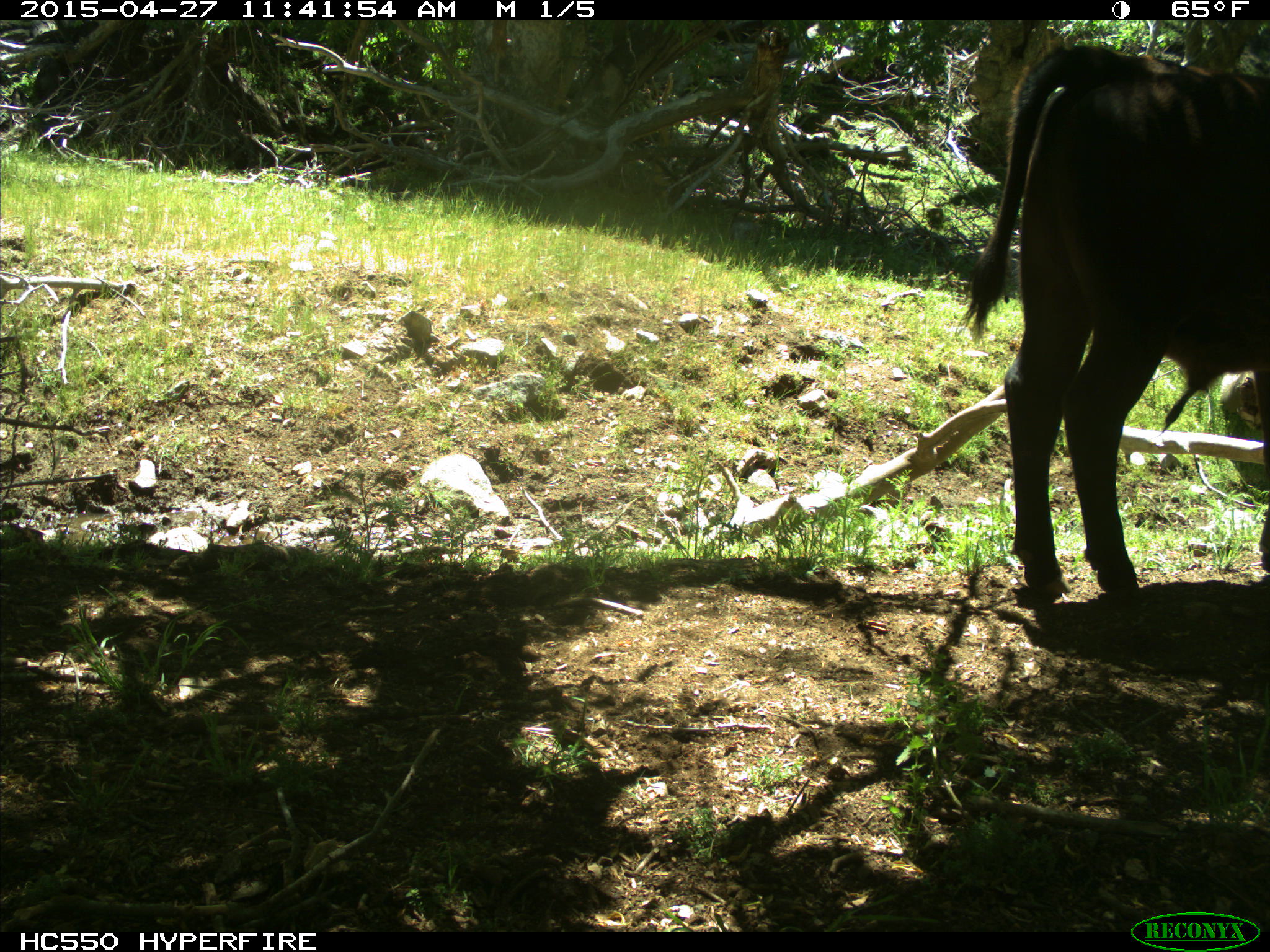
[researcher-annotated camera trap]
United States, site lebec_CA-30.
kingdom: Animalia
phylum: Chordata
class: Mammalia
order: Artiodactyla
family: Bovidae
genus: Bos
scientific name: Bos taurus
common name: domestic cow